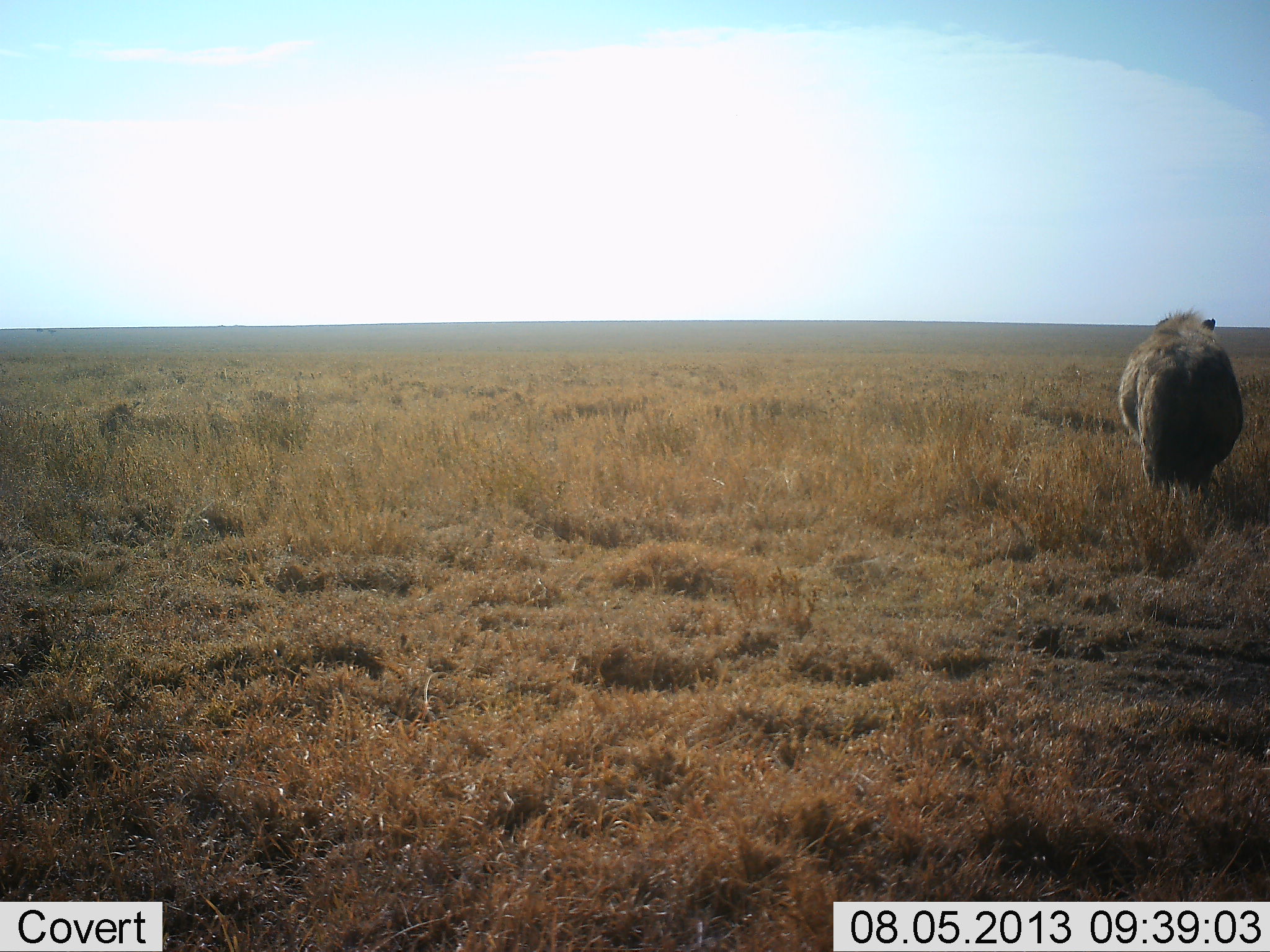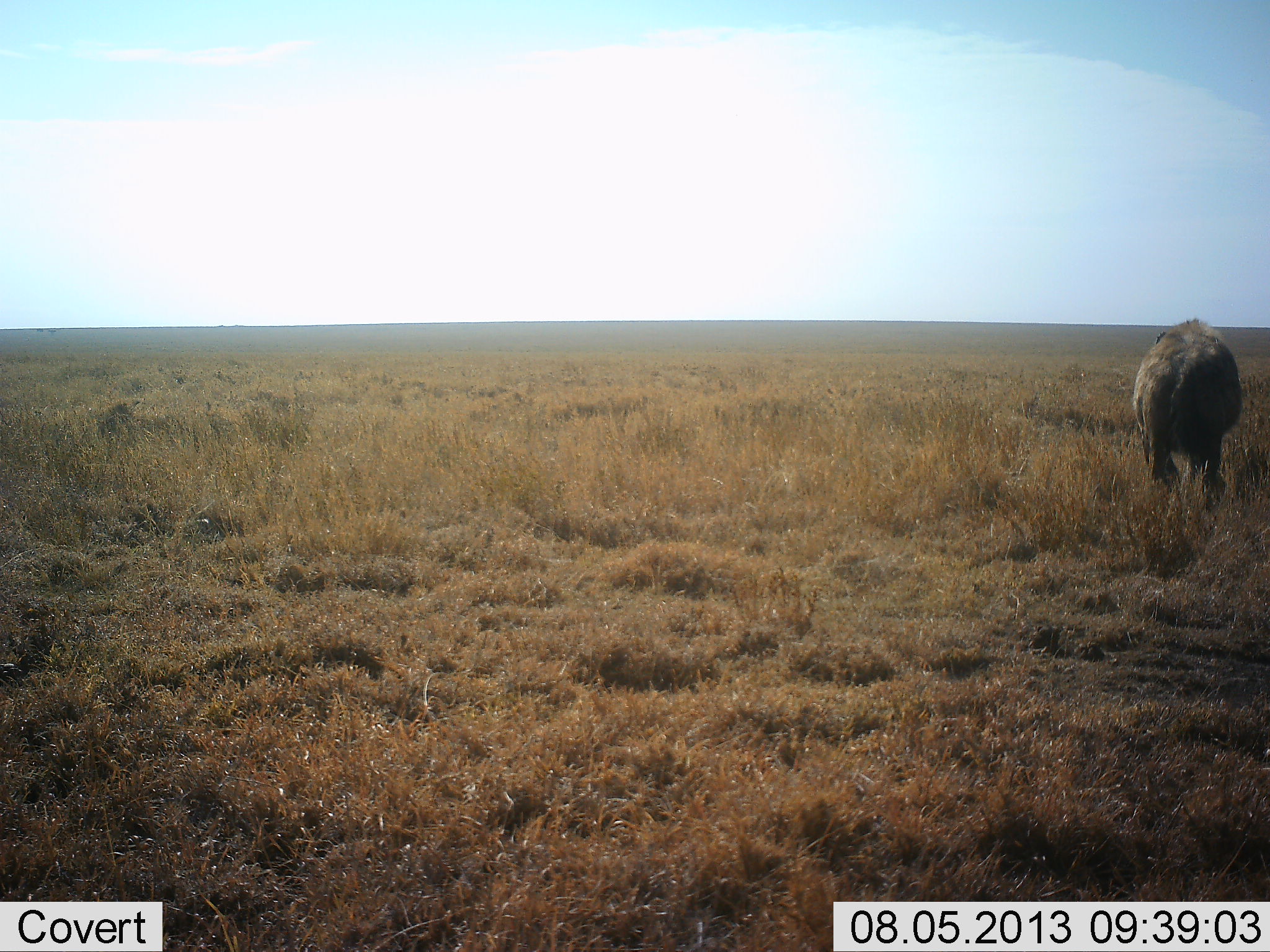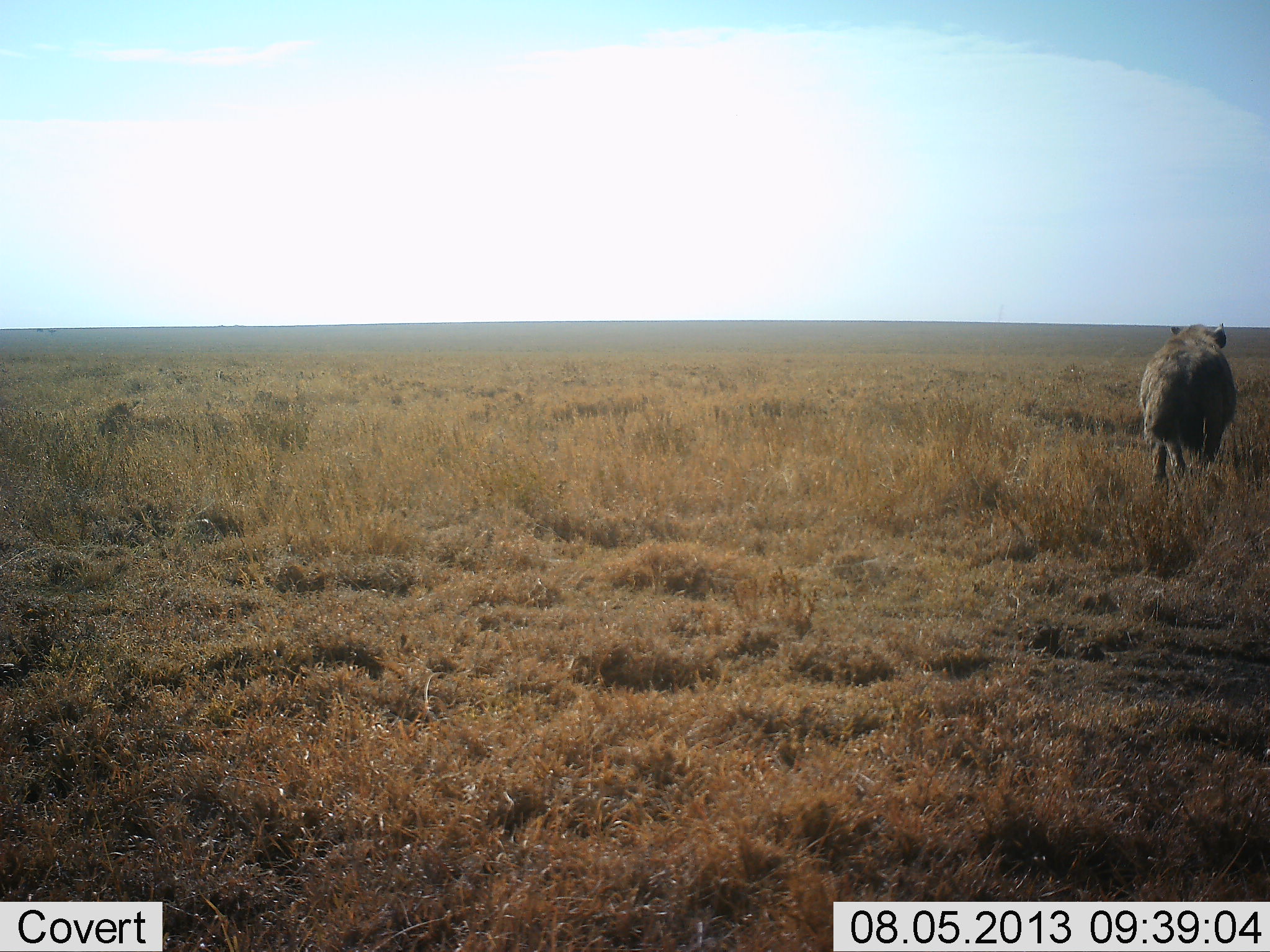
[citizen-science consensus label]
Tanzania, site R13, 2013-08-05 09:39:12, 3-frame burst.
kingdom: Animalia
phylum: Chordata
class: Mammalia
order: Carnivora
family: Hyaenidae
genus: Crocuta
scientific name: Crocuta crocuta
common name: spotted hyena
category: hyenaspotted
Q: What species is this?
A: Hyenaspotted (spotted hyena) (Crocuta crocuta).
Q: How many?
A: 1.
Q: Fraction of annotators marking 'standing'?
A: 6%.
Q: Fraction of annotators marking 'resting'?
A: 0%.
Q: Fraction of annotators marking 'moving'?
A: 94%.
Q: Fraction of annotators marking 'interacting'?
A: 0%.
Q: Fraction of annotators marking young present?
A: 0%.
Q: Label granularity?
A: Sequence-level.